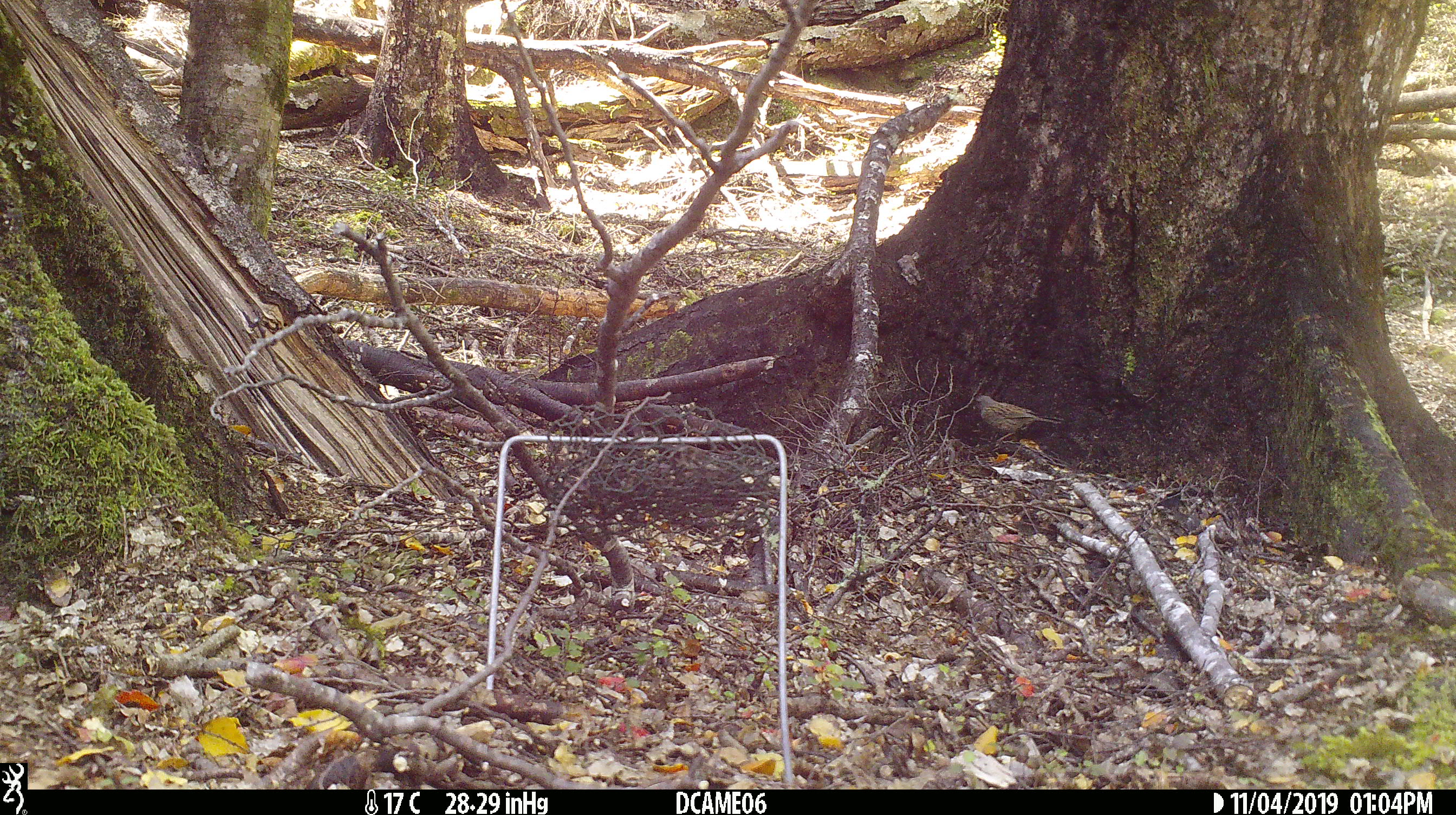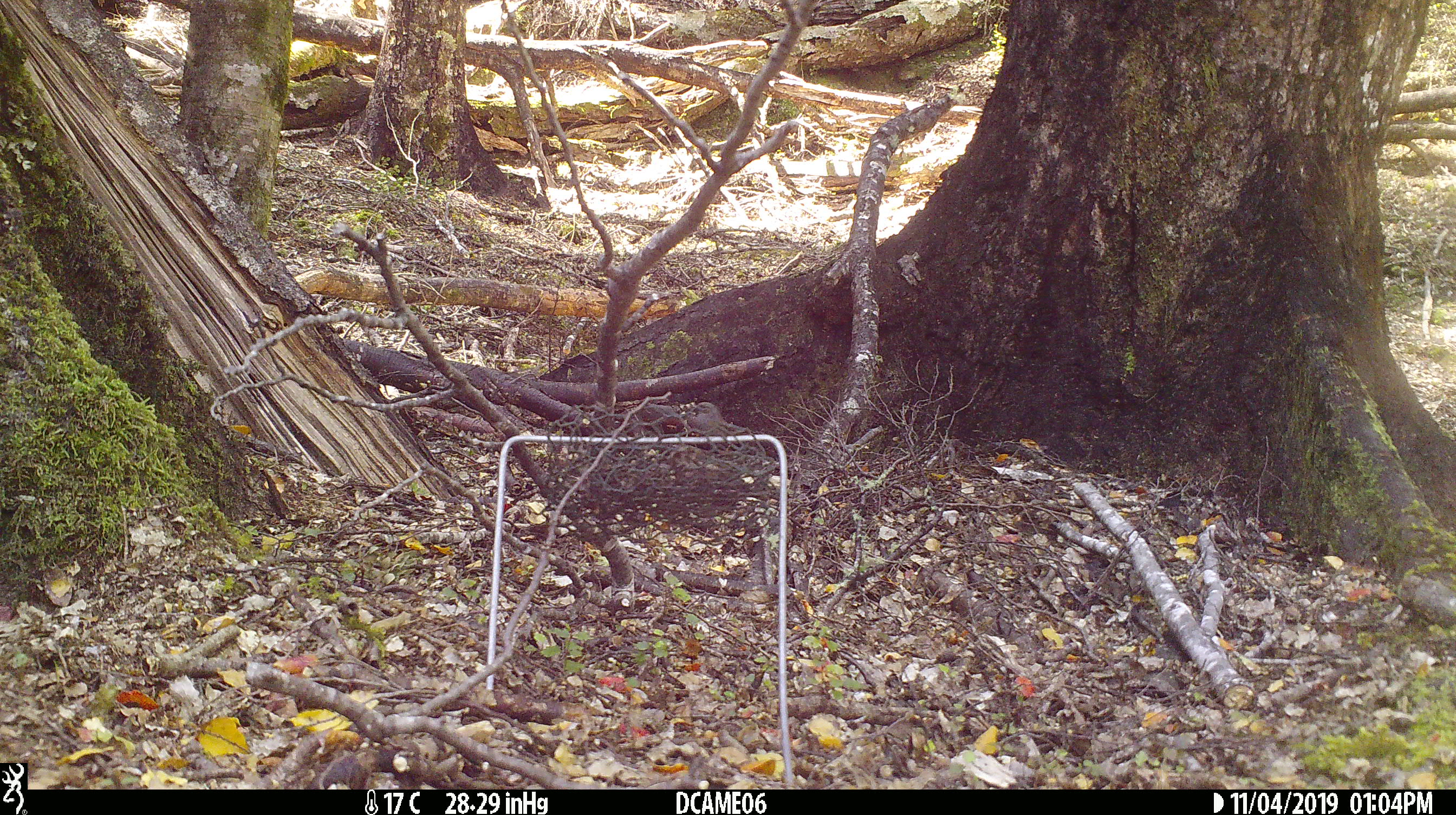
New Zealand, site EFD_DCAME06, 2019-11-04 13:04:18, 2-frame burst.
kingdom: Animalia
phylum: Chordata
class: Aves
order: Passeriformes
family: Prunellidae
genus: Prunella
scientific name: Prunella modularis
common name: dunnock